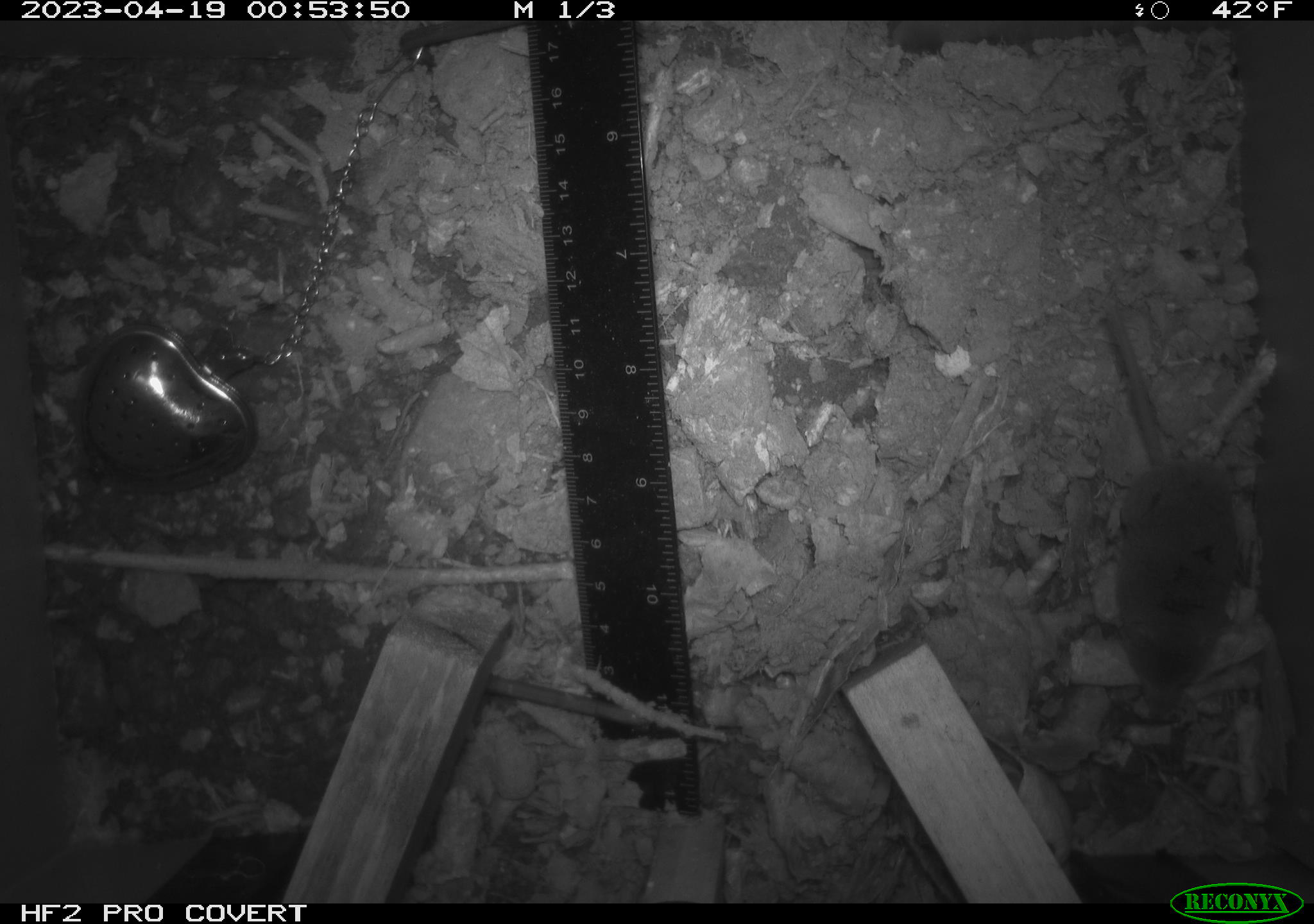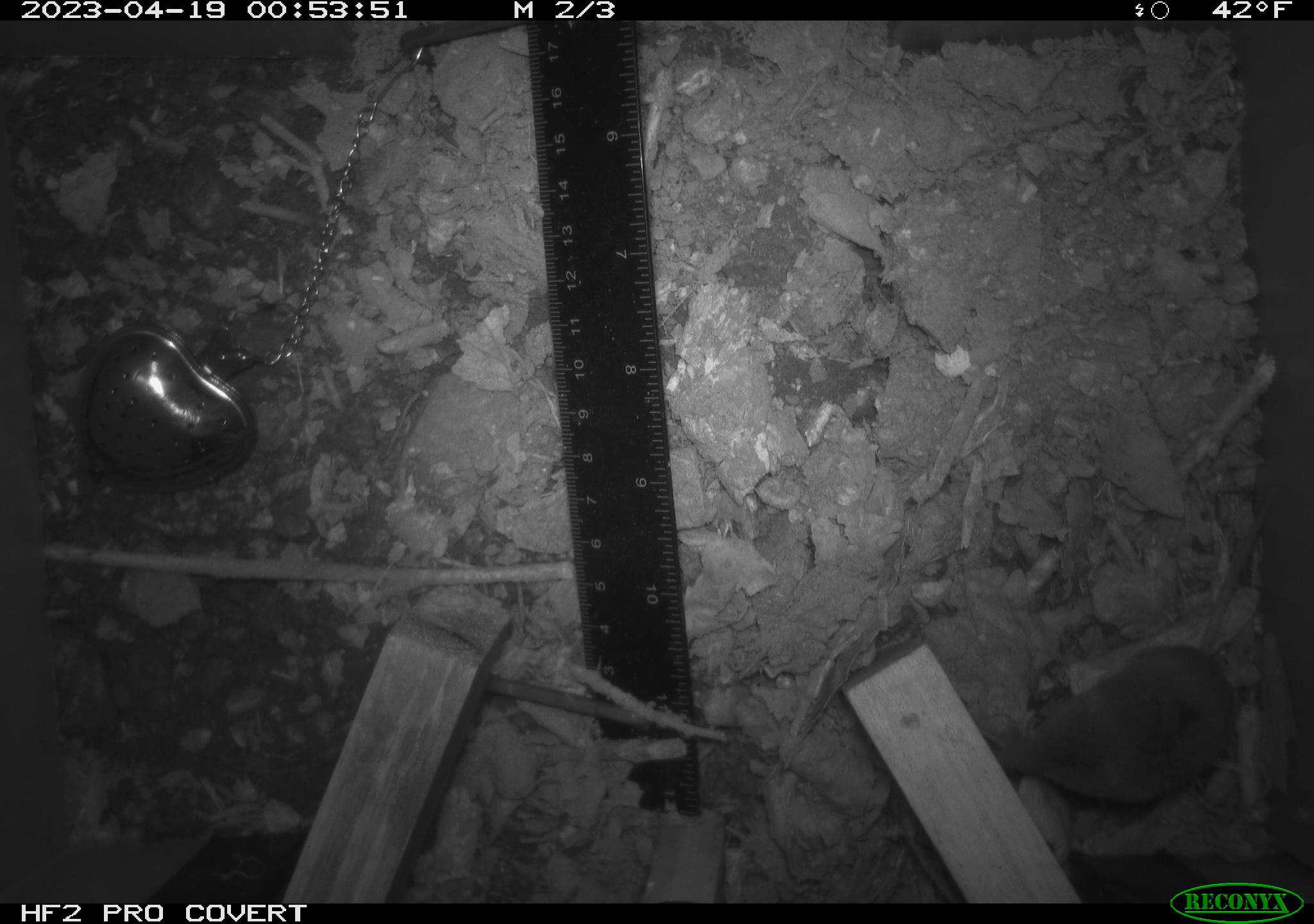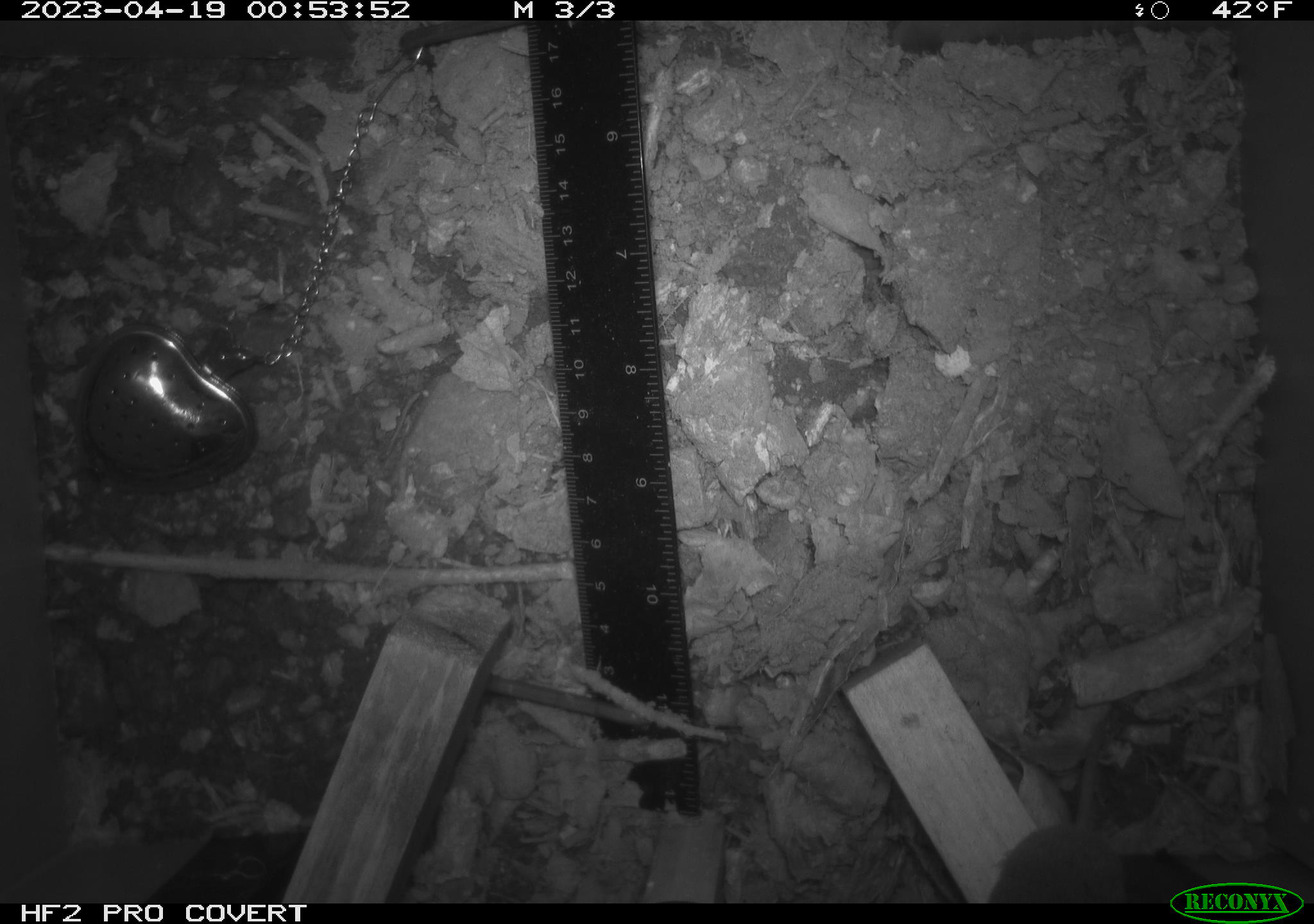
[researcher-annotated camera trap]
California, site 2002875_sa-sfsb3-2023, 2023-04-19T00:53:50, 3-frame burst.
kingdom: Animalia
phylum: Chordata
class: Mammalia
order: Eulipotyphla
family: Soricidae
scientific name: Soricidae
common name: shrews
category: soricidae family